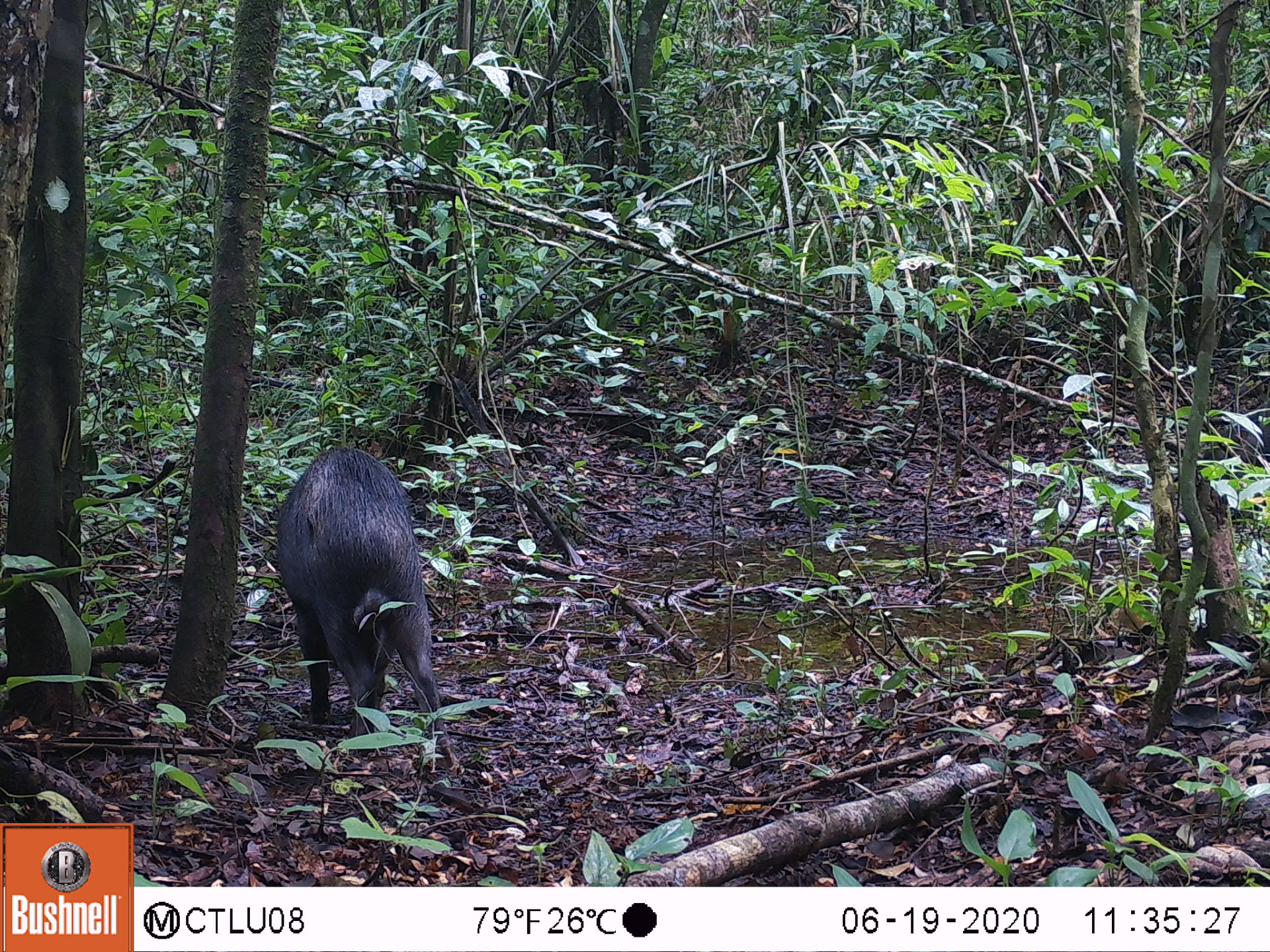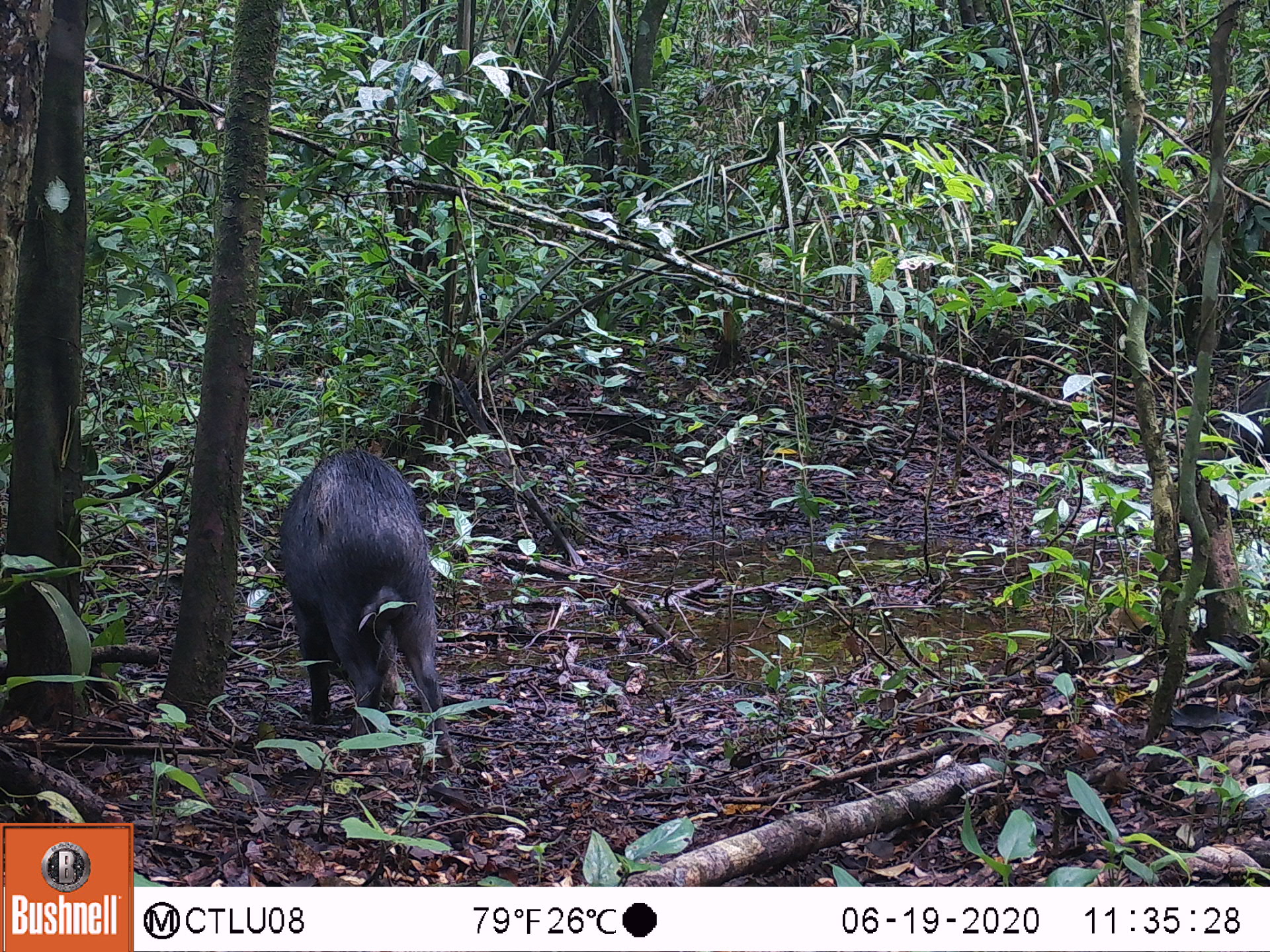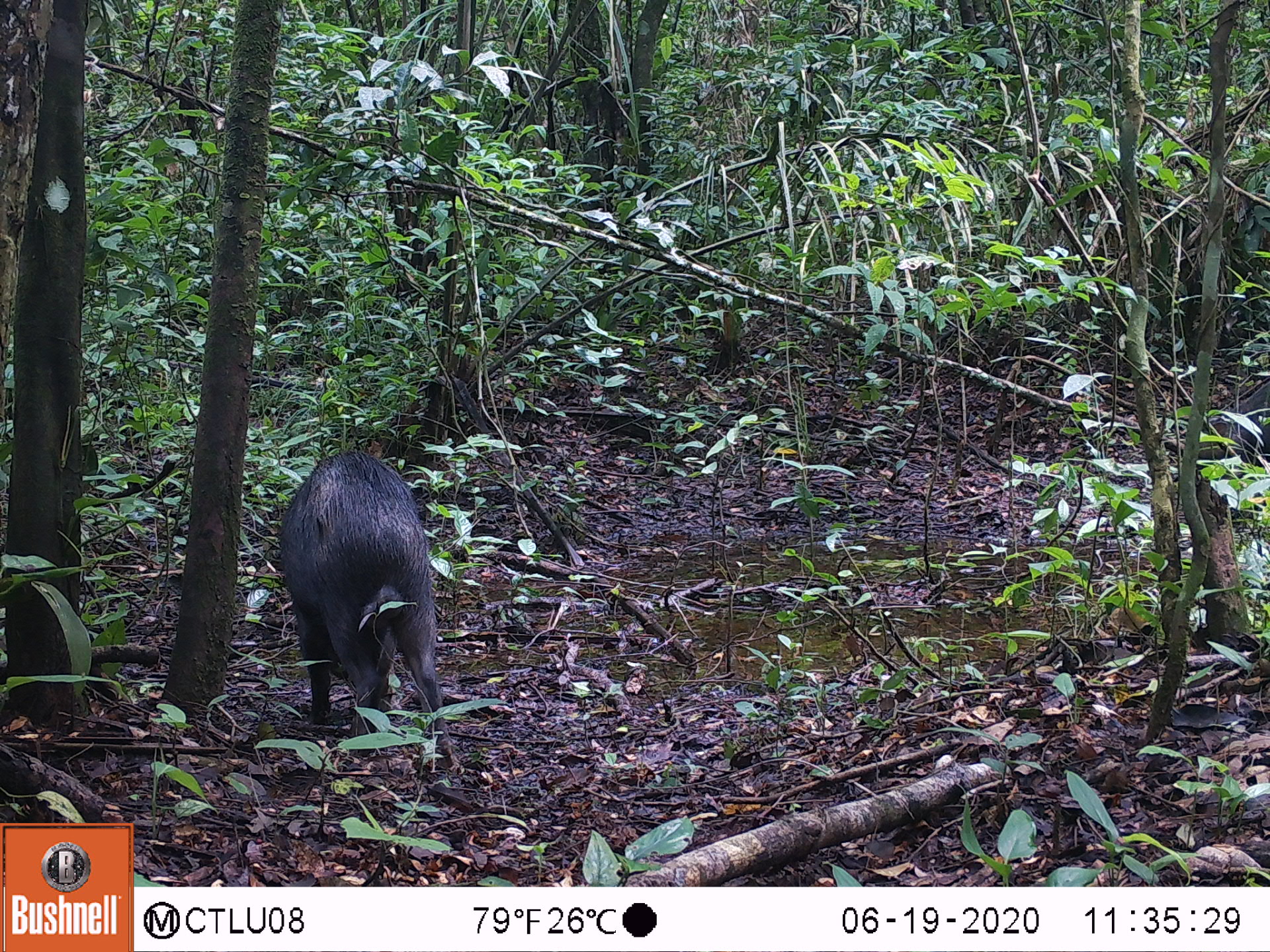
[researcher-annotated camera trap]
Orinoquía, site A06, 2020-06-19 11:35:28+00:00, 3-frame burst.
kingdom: Animalia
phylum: Chordata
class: Mammalia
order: Artiodactyla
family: Tayassuidae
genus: Tayassu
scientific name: Tayassu pecari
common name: white-lipped peccary